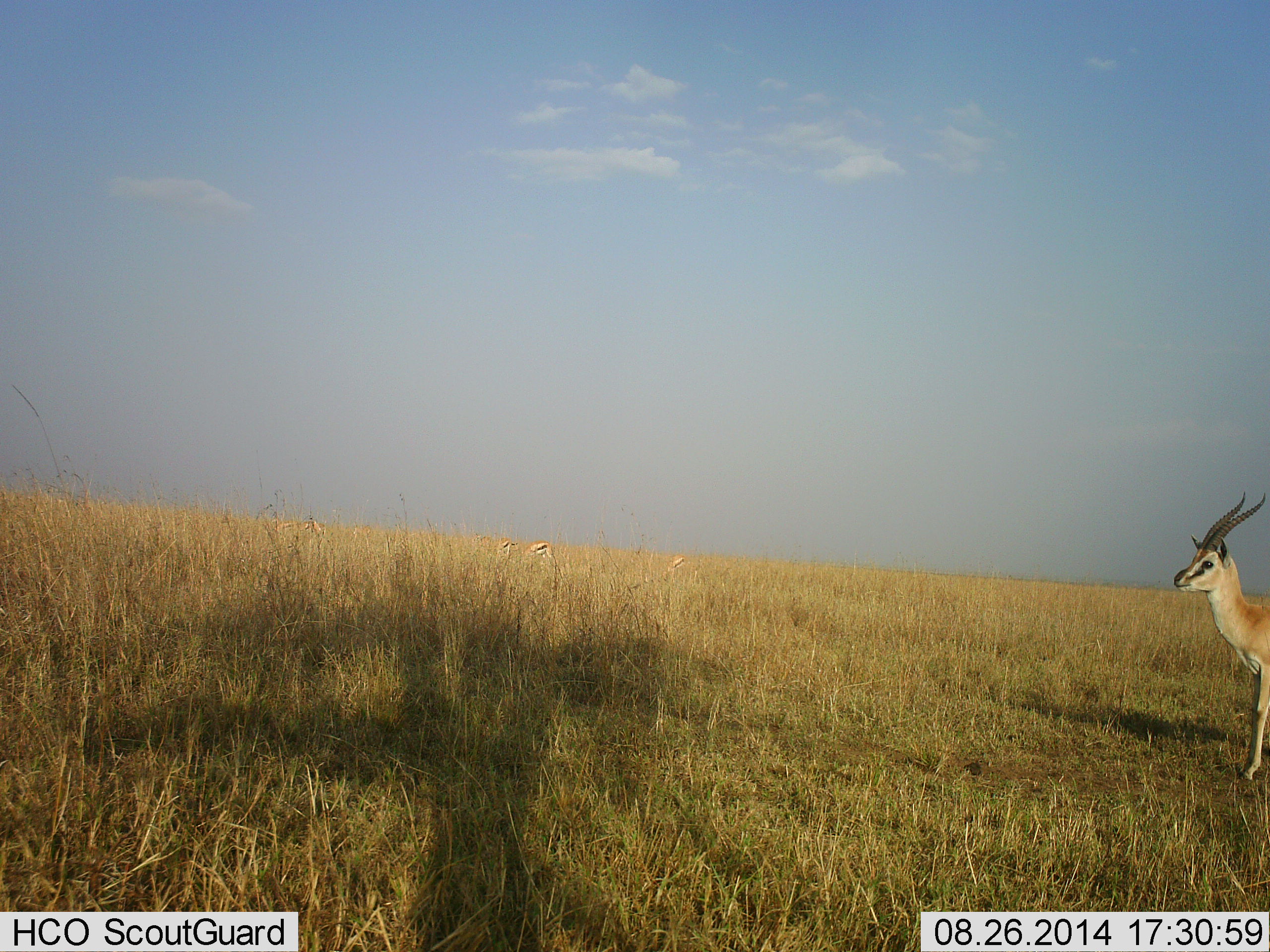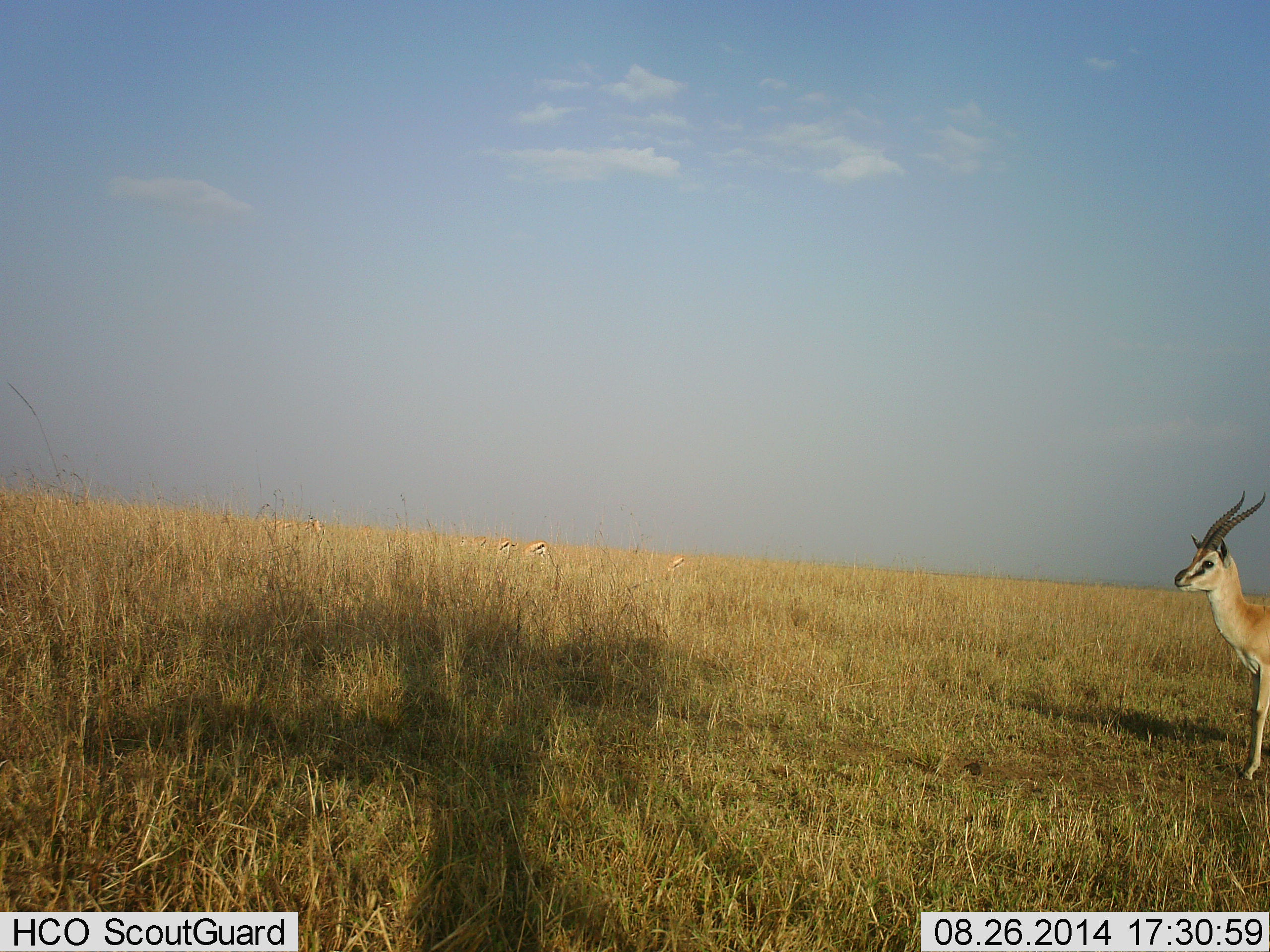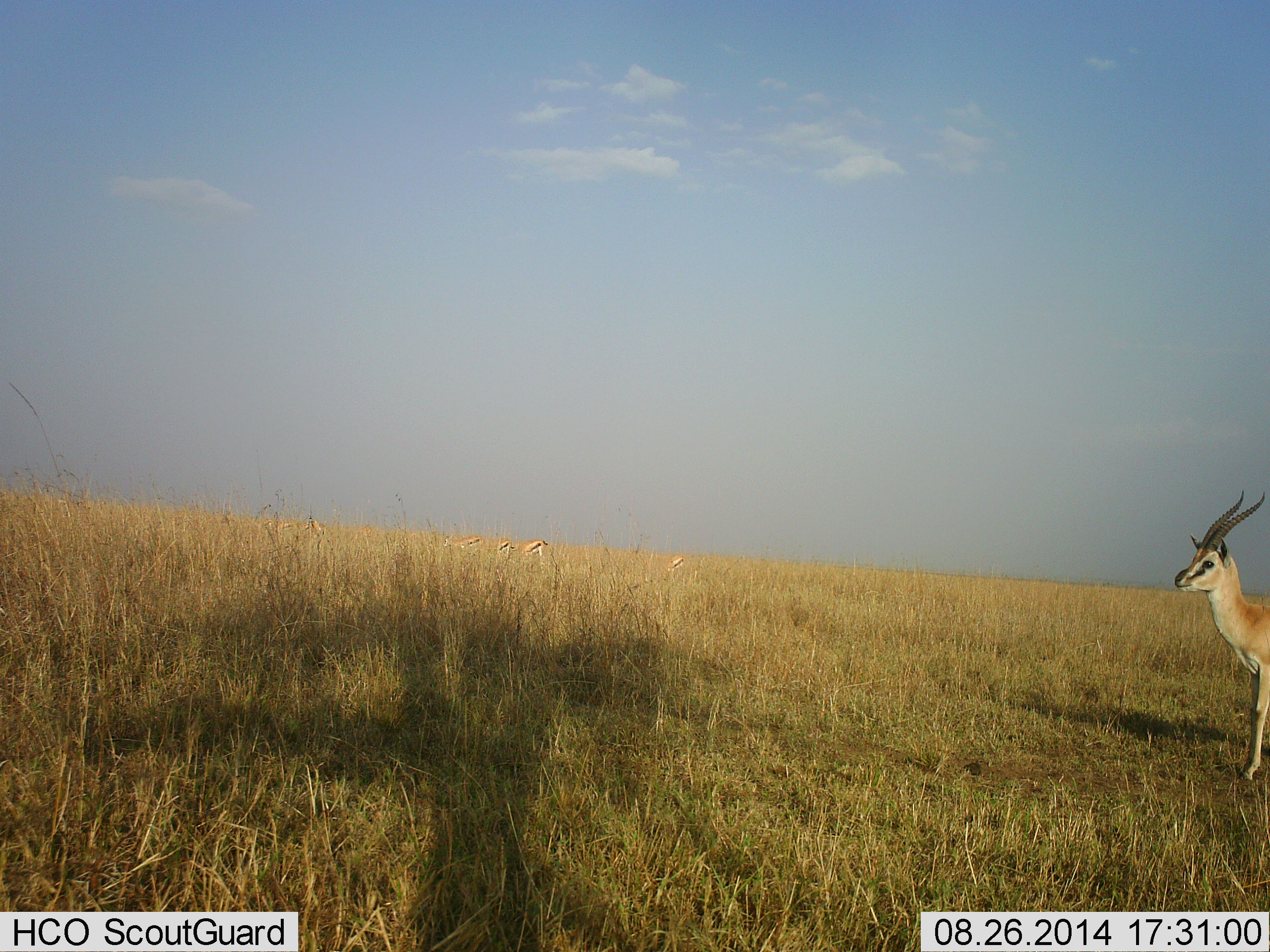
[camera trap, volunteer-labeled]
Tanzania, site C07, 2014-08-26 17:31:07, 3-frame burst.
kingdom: Animalia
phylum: Chordata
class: Mammalia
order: Artiodactyla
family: Bovidae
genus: Eudorcas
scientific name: Eudorcas thomsonii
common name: thomson's gazelle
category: gazellethomsons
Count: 5.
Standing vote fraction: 90%.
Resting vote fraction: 0%.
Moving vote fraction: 0%.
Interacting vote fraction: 0%.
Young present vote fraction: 0%.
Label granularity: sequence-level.